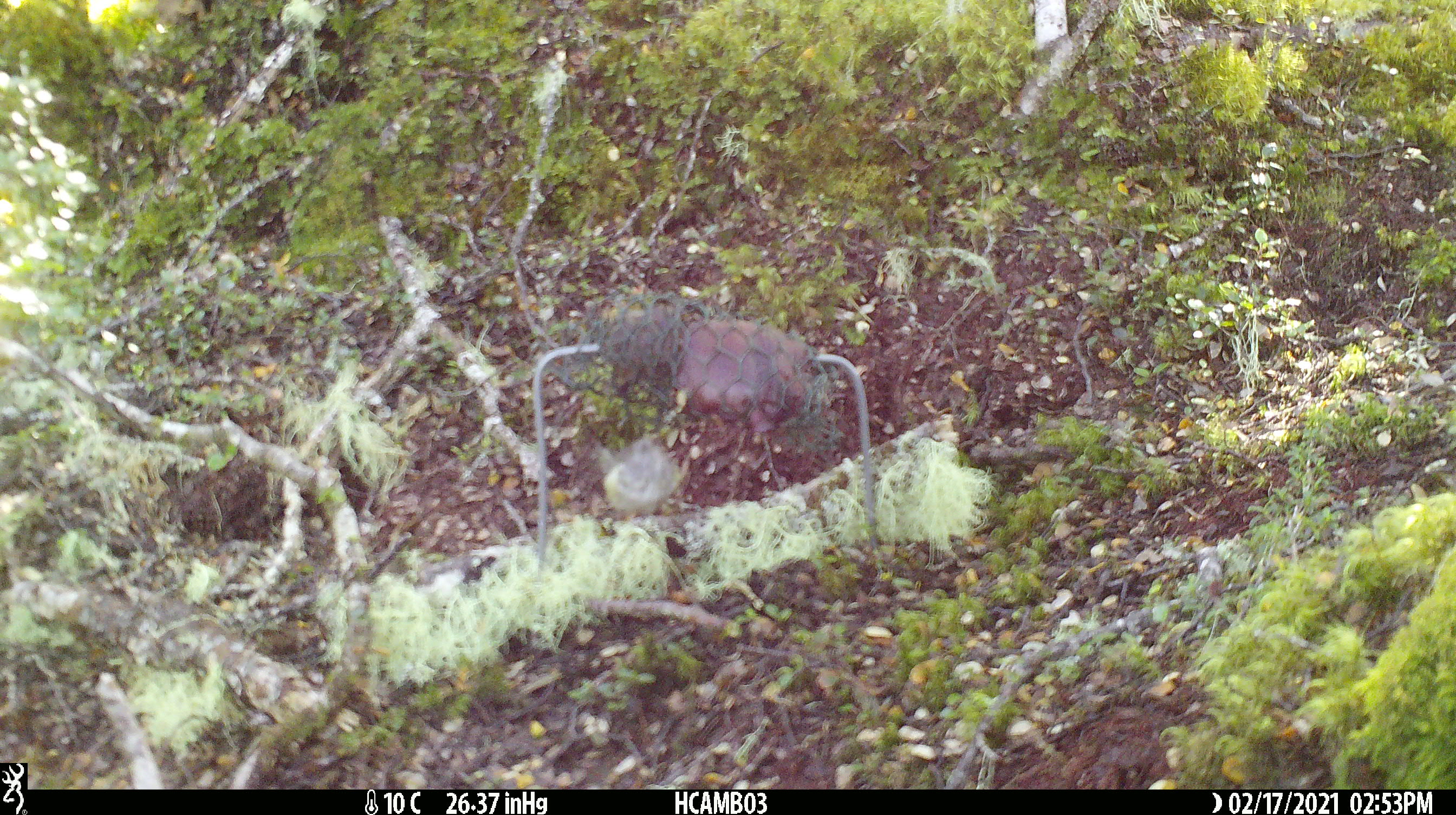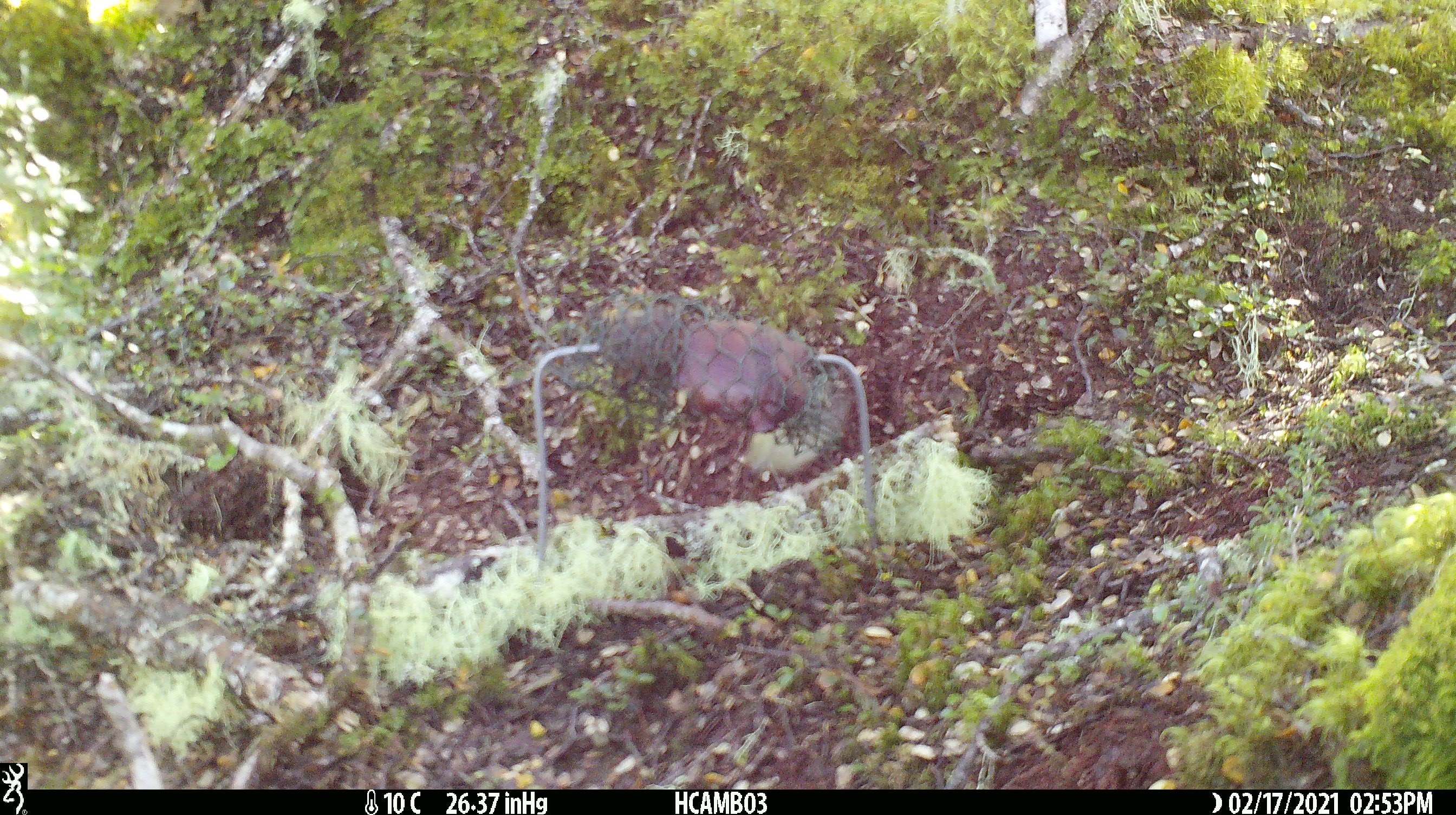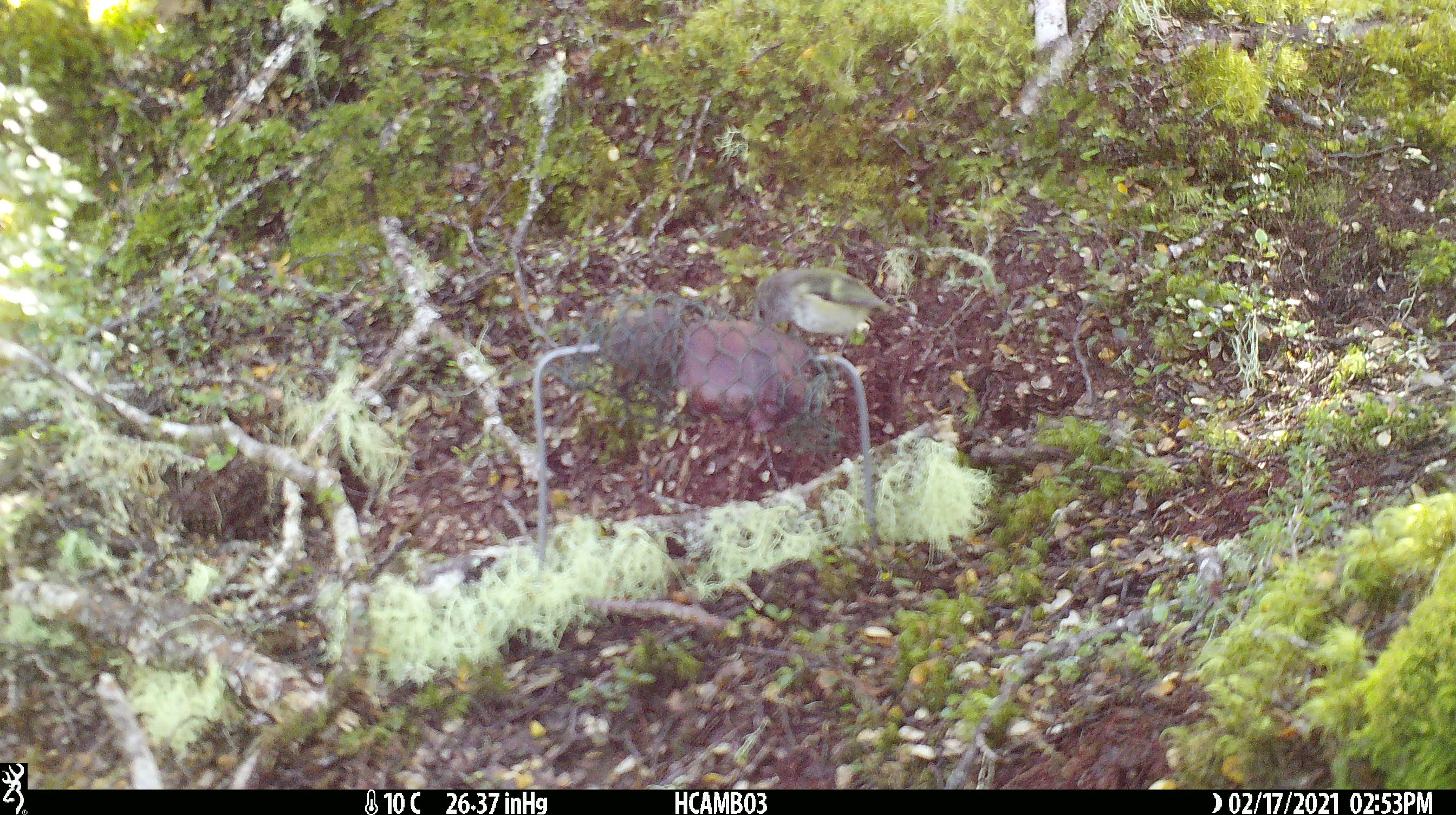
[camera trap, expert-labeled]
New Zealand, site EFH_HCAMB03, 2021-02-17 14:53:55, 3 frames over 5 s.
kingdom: Animalia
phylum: Chordata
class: Aves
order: Passeriformes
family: Acanthisittidae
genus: Acanthisitta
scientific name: Acanthisitta chloris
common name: rifleman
Rifleman (Acanthisitta chloris).